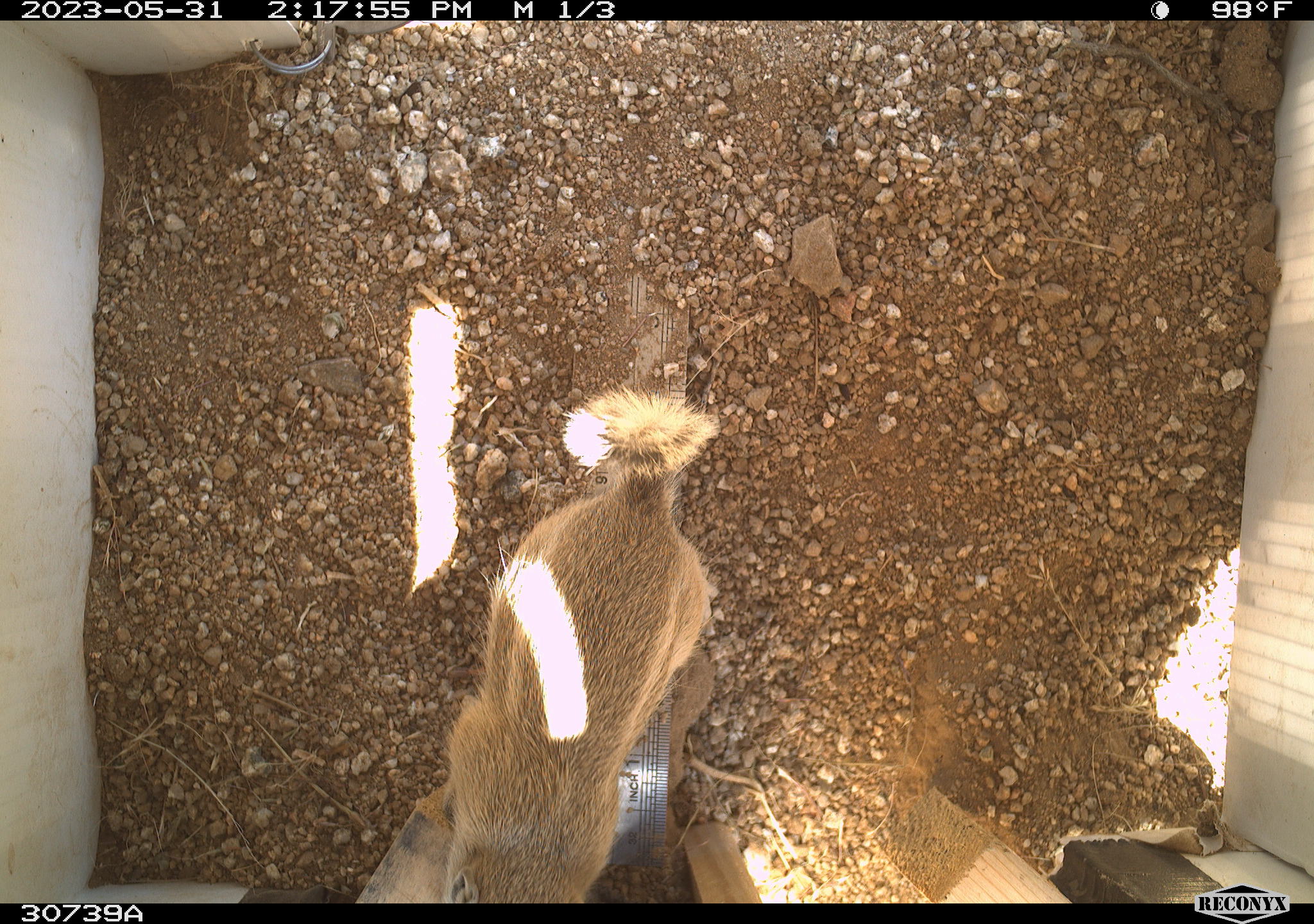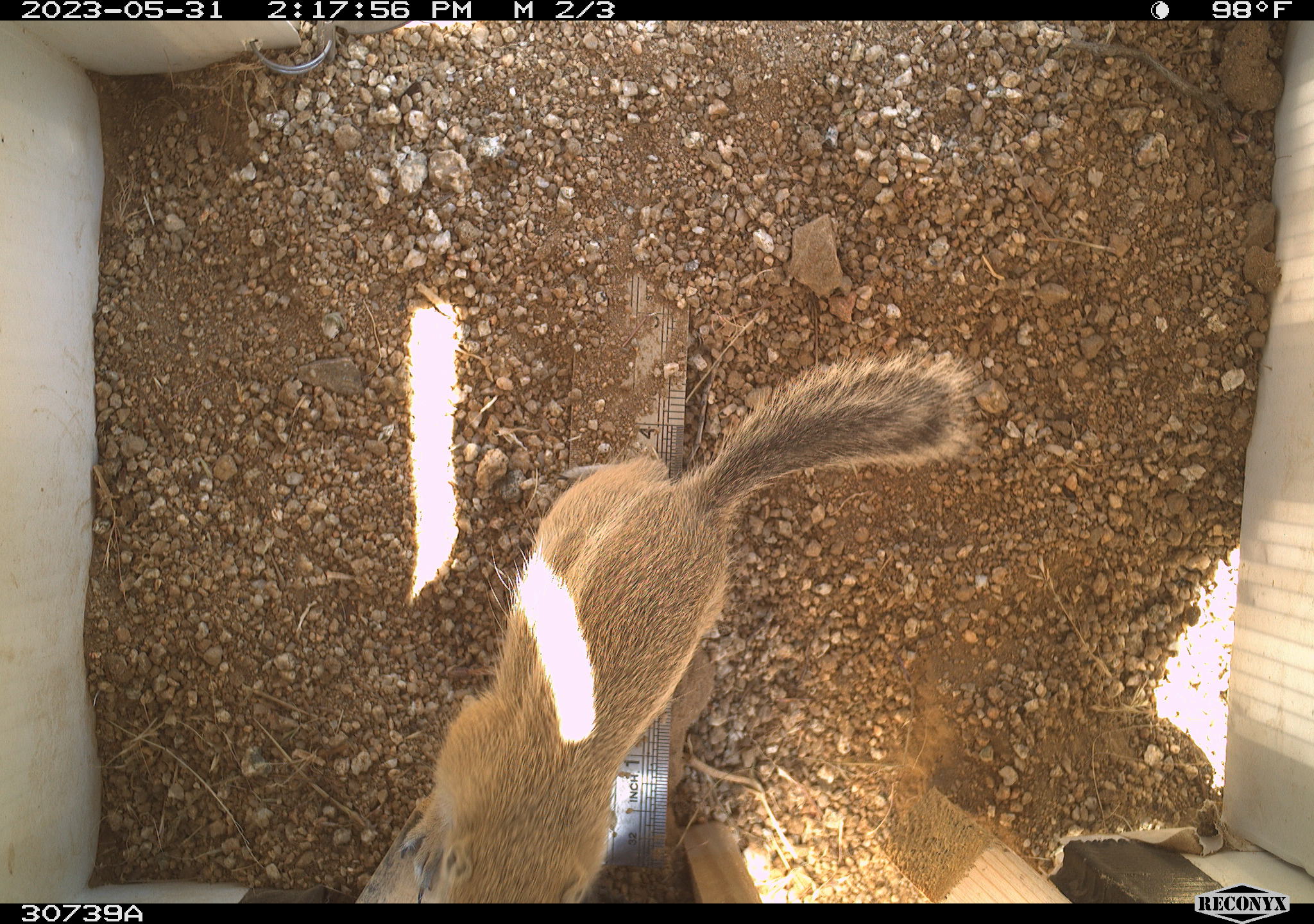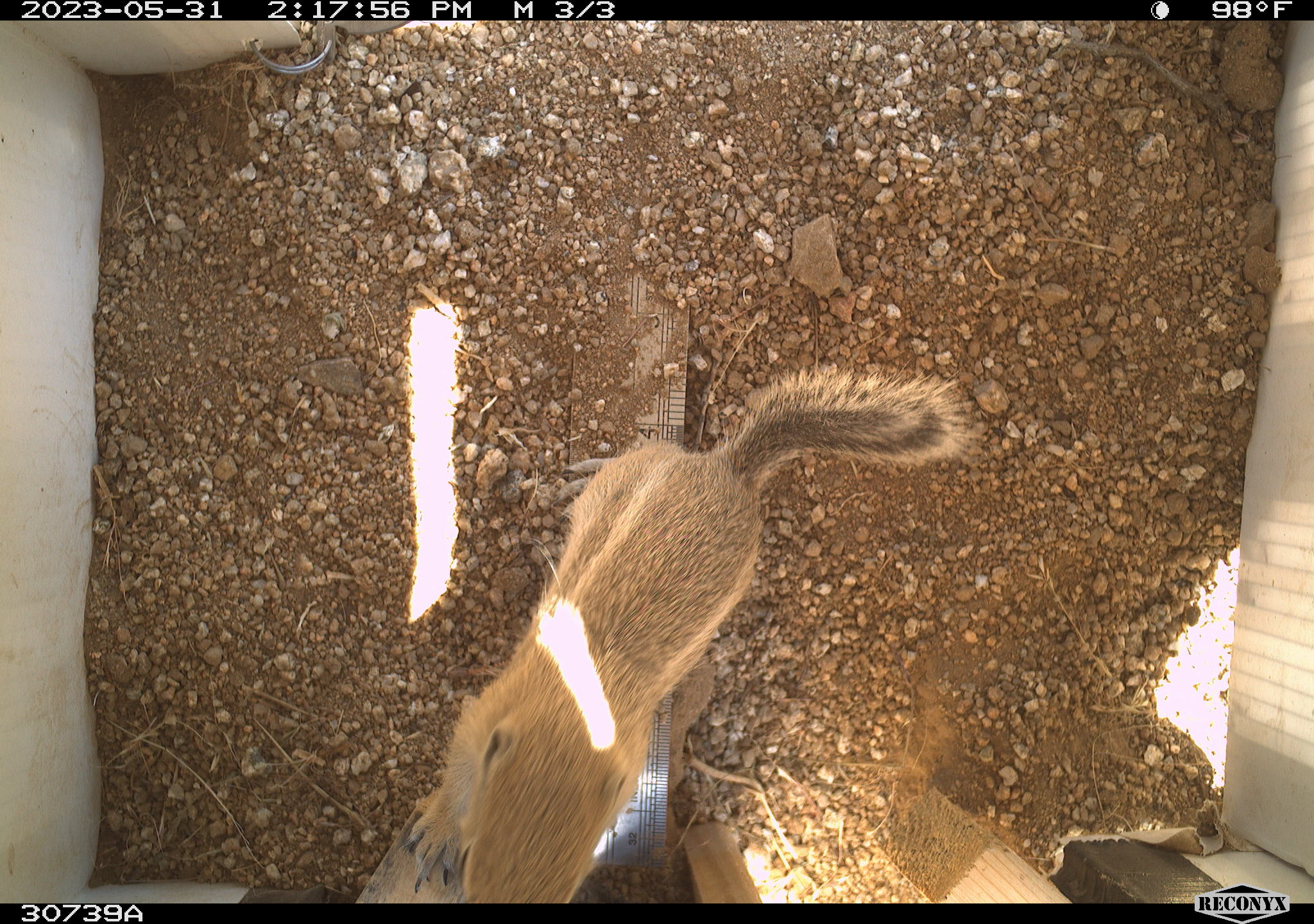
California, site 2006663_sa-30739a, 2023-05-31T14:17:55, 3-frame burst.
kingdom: Animalia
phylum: Chordata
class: Mammalia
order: Rodentia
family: Sciuridae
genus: Ammospermophilus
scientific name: Ammospermophilus leucurus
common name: white-tailed antelope squirrel